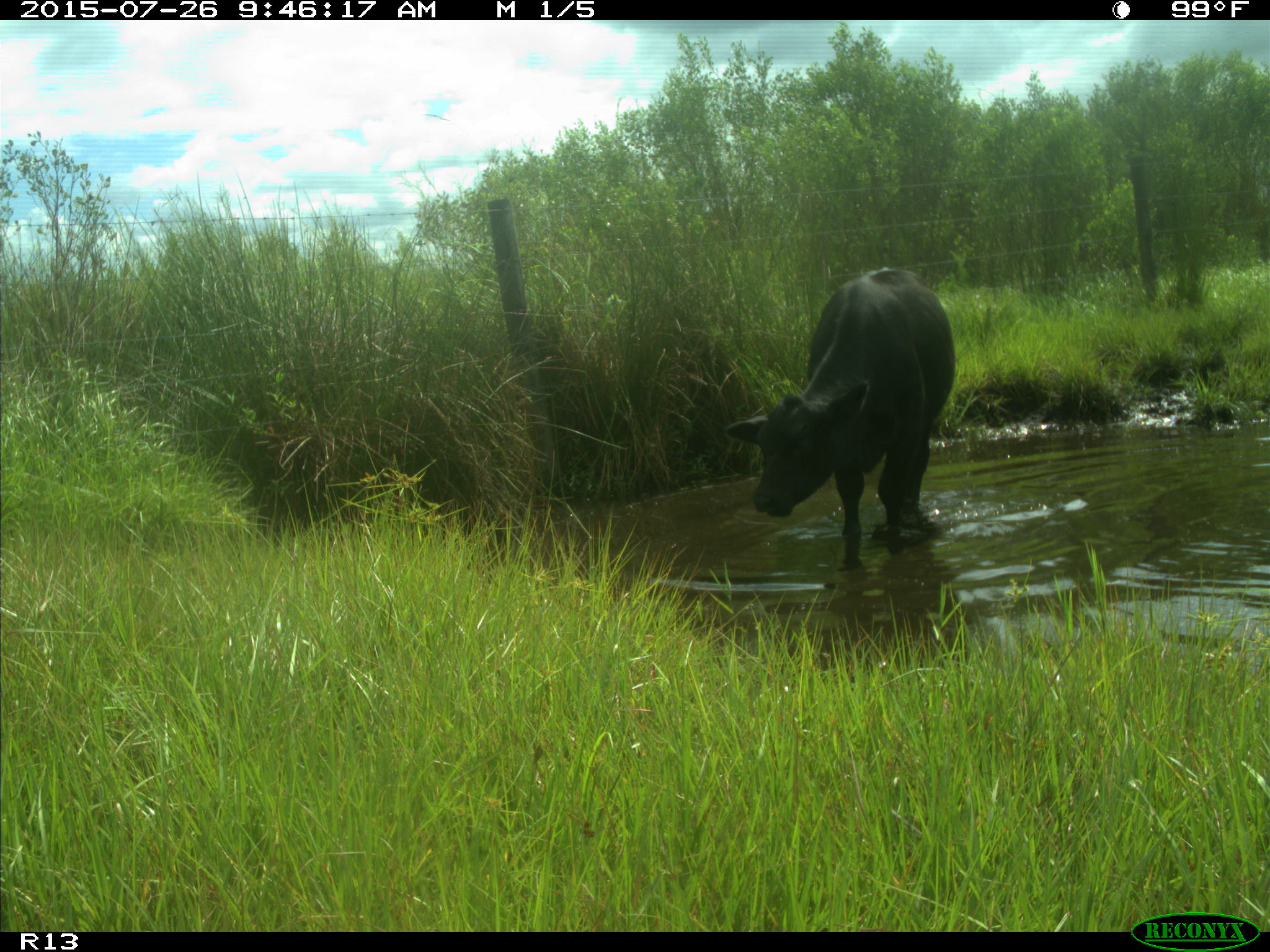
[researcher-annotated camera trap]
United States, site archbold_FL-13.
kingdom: Animalia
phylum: Chordata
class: Mammalia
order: Artiodactyla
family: Bovidae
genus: Bos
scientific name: Bos taurus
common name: domestic cow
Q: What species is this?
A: Bos taurus (domestic cow).